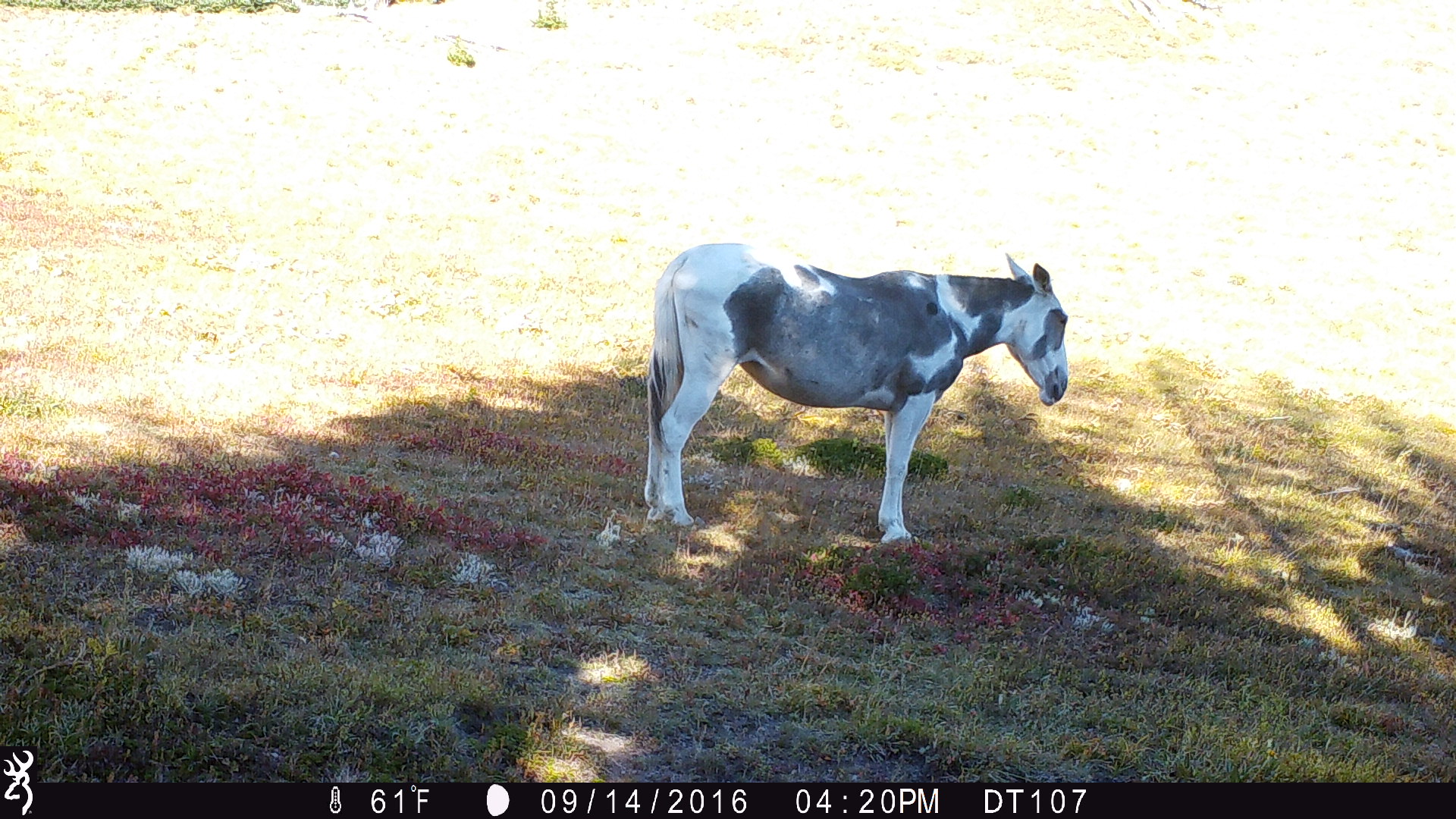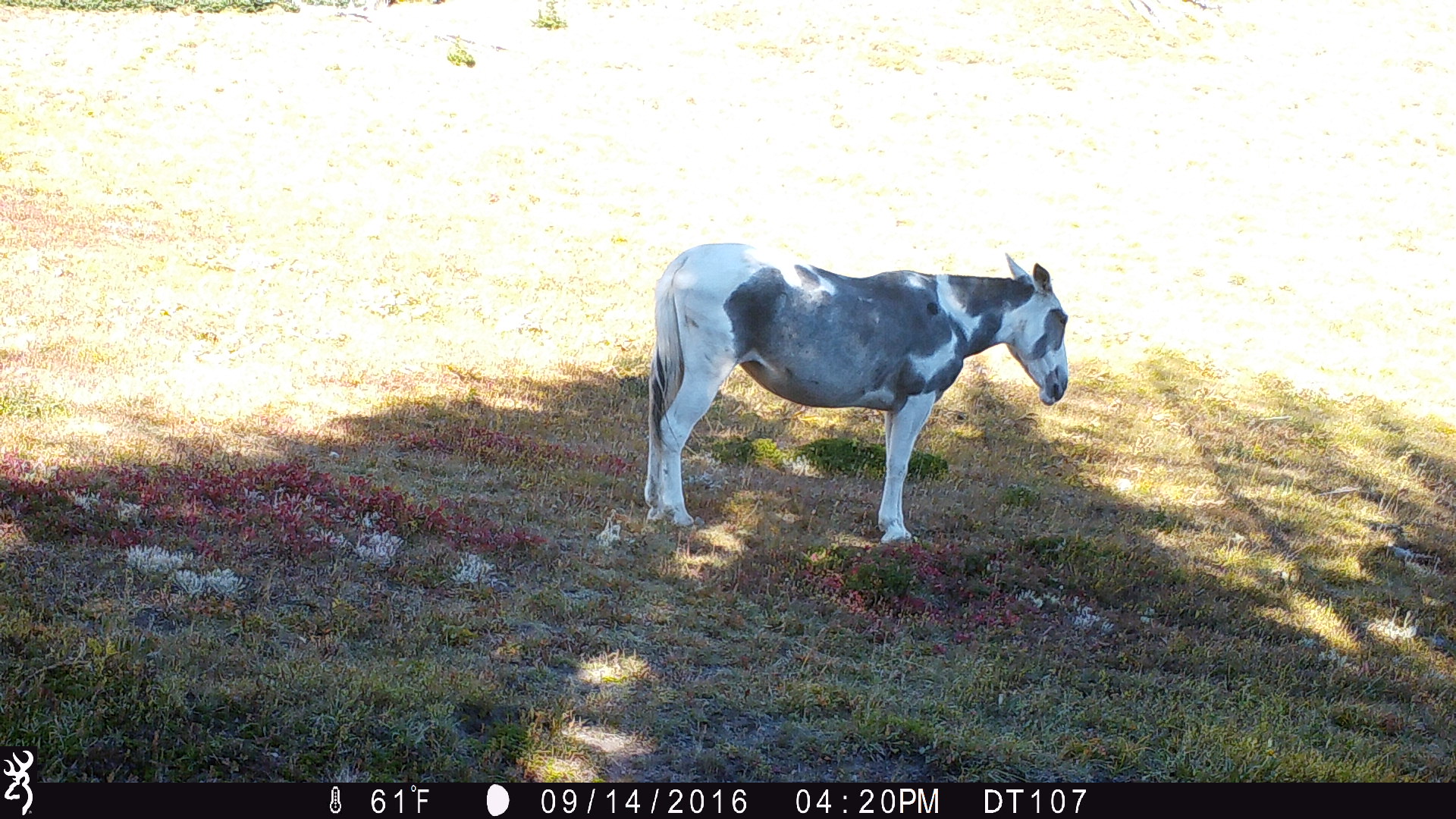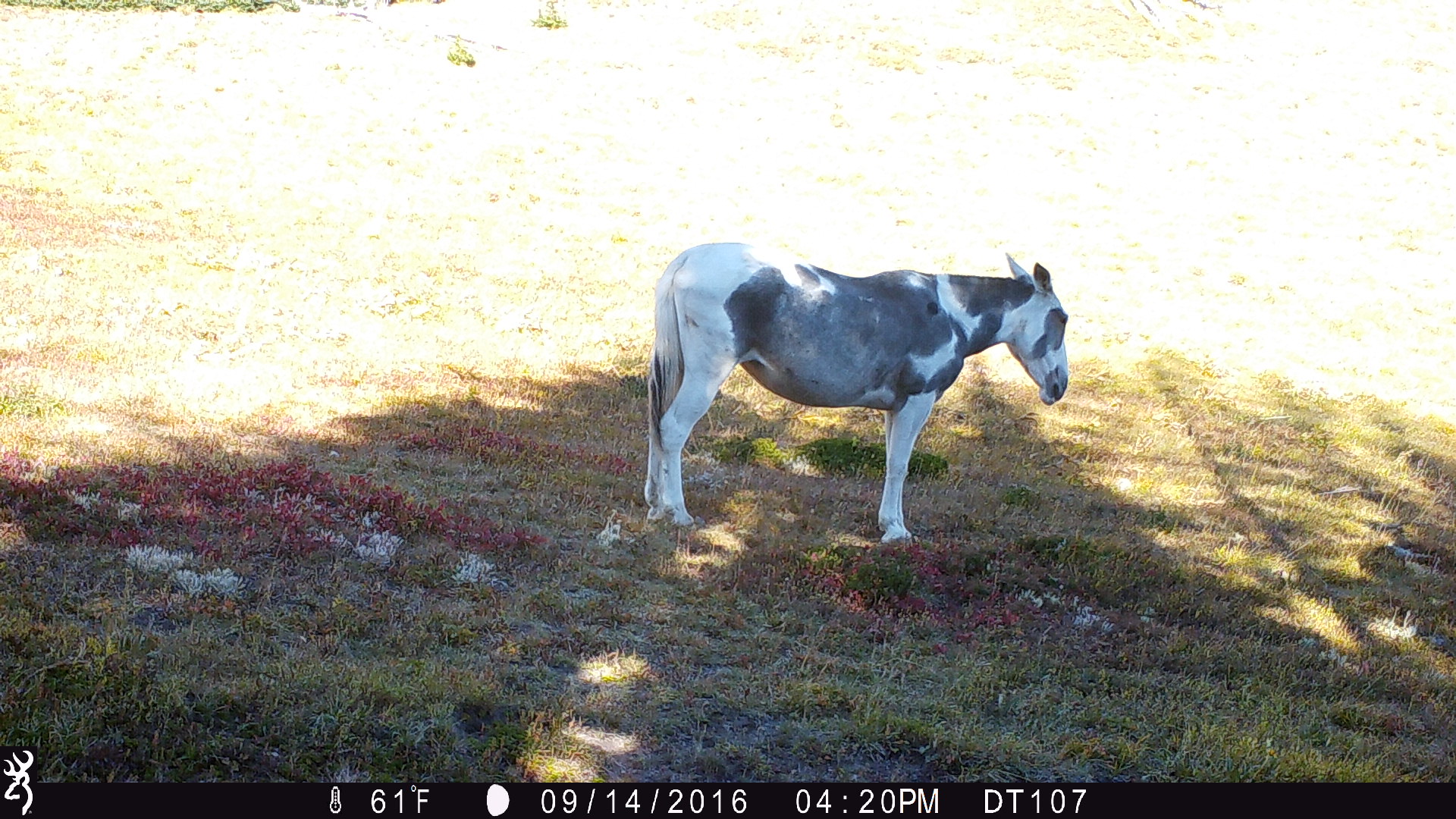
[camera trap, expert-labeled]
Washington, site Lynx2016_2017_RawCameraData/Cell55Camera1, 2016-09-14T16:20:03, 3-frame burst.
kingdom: Animalia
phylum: Chordata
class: Mammalia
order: Perissodactyla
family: Equidae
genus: Equus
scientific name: Equus caballus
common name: domestic horse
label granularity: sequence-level